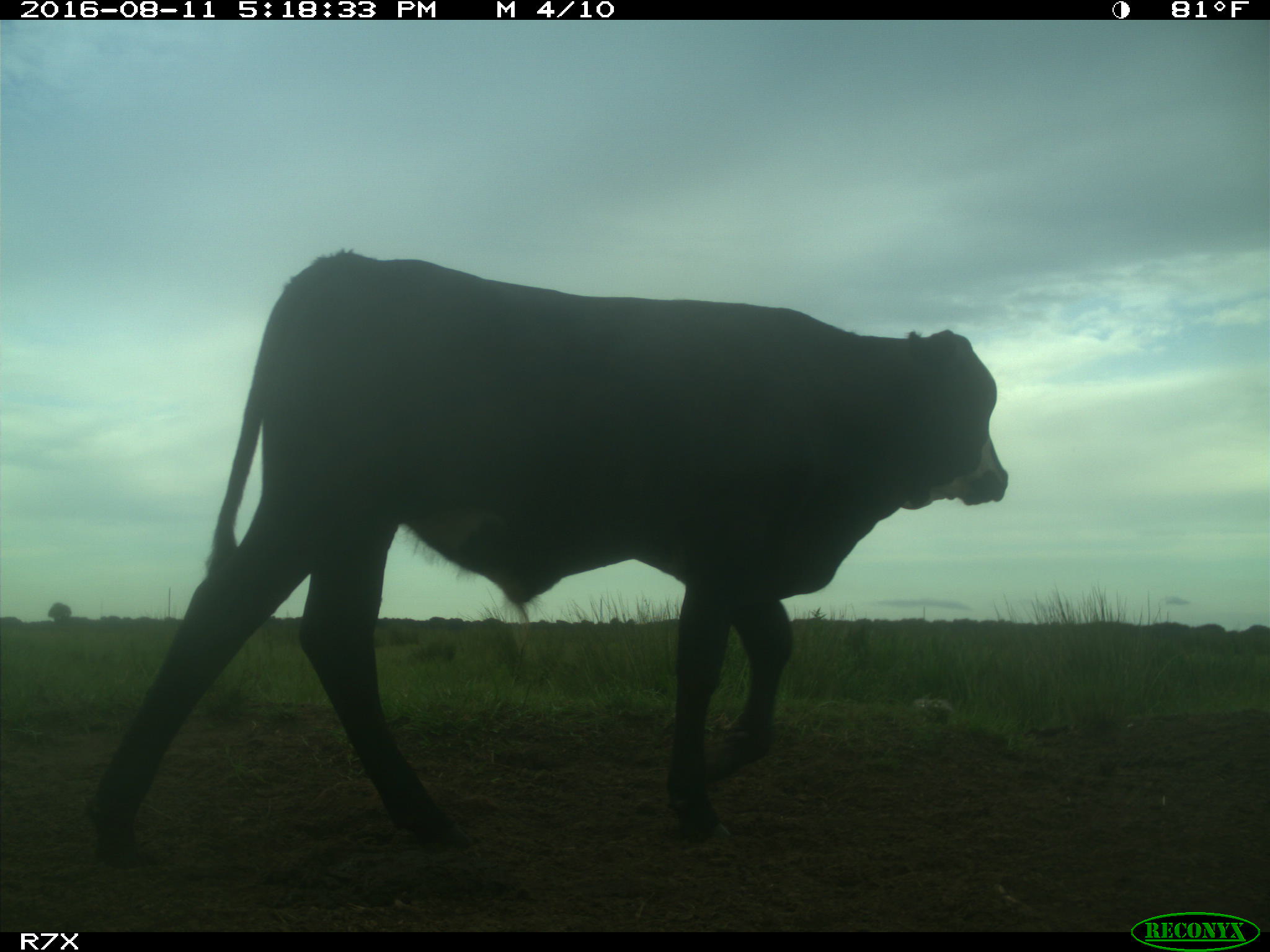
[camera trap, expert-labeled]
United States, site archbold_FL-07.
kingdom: Animalia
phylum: Chordata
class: Mammalia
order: Artiodactyla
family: Bovidae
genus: Bos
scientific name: Bos taurus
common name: domestic cow